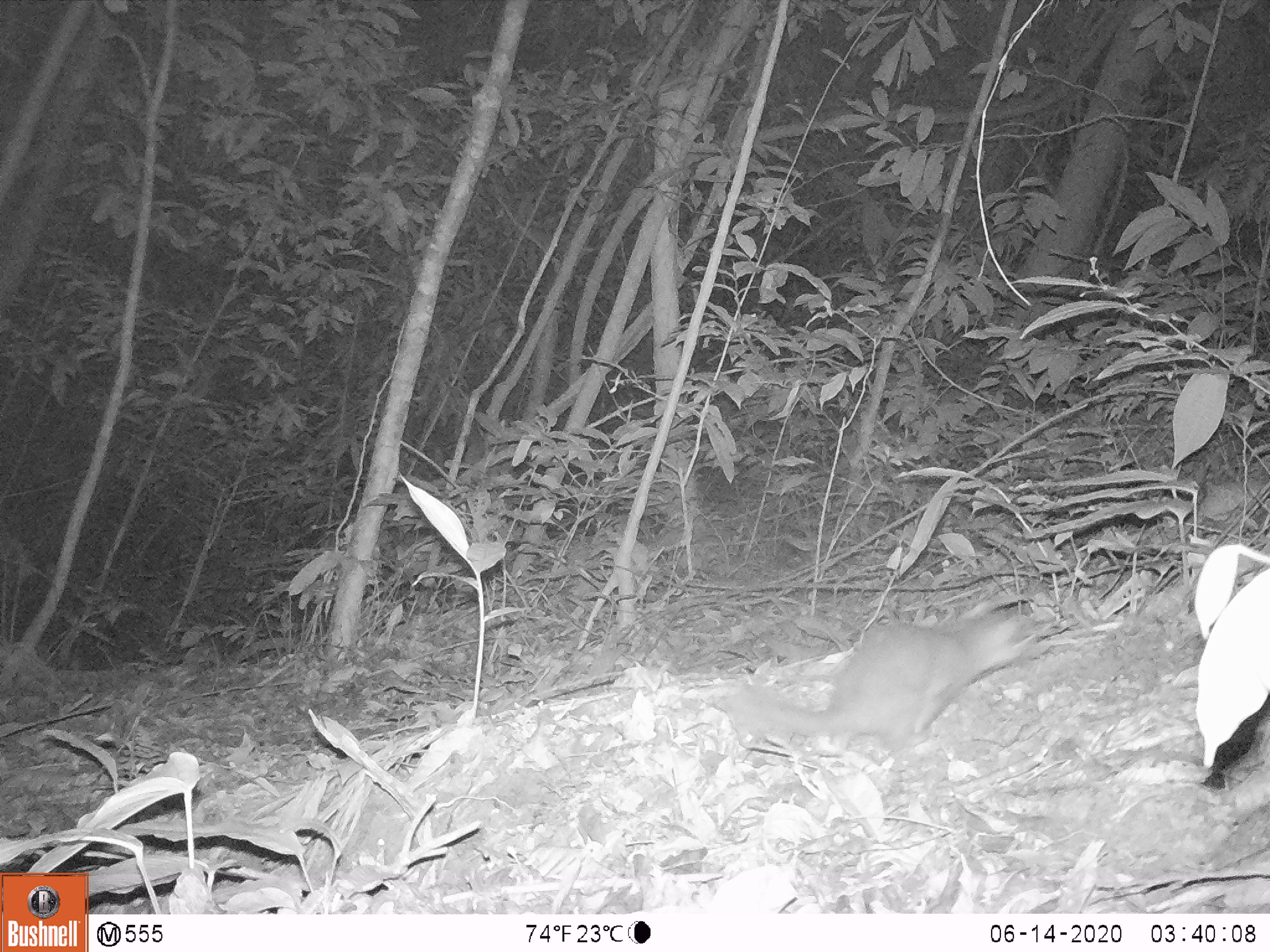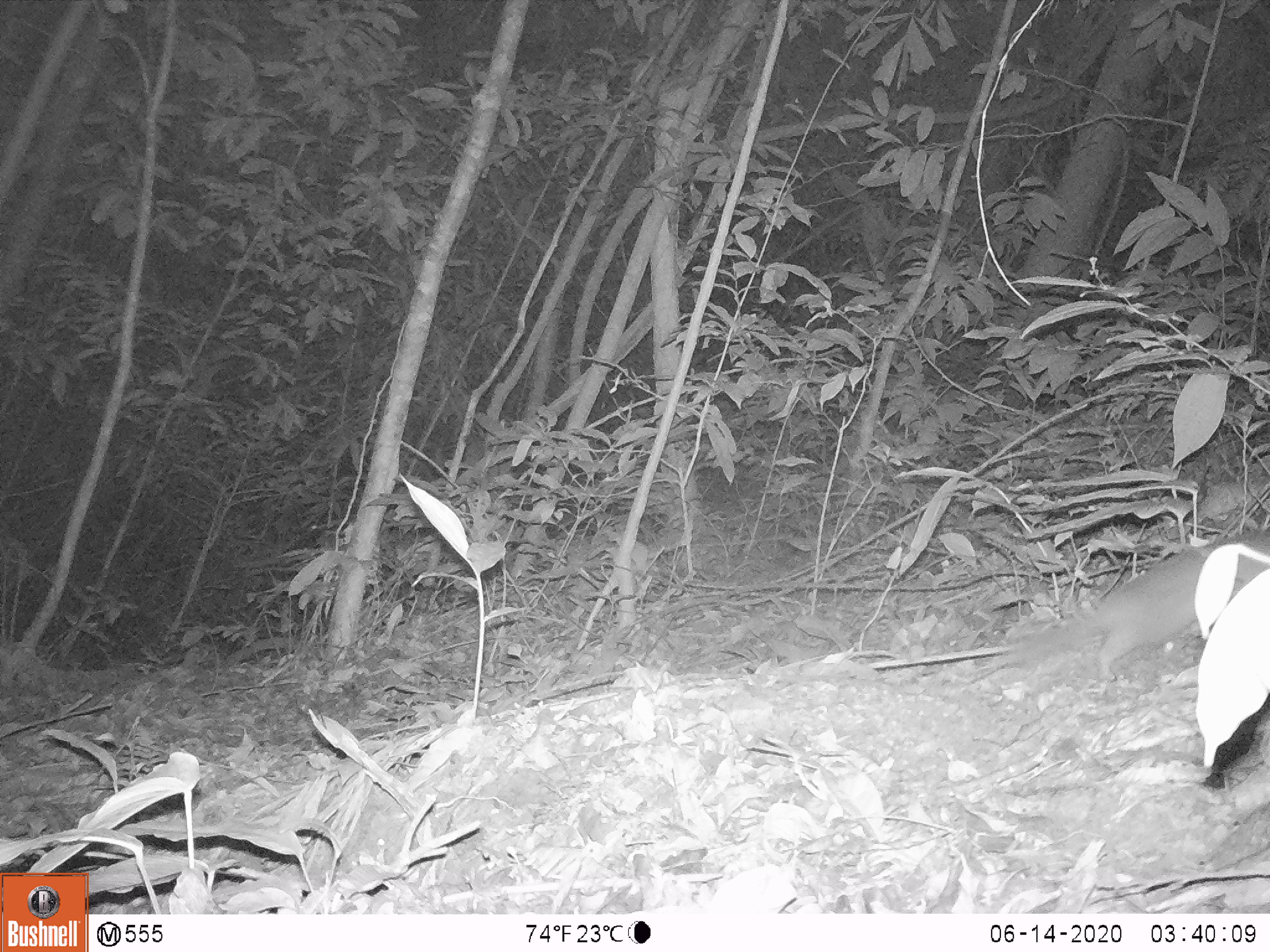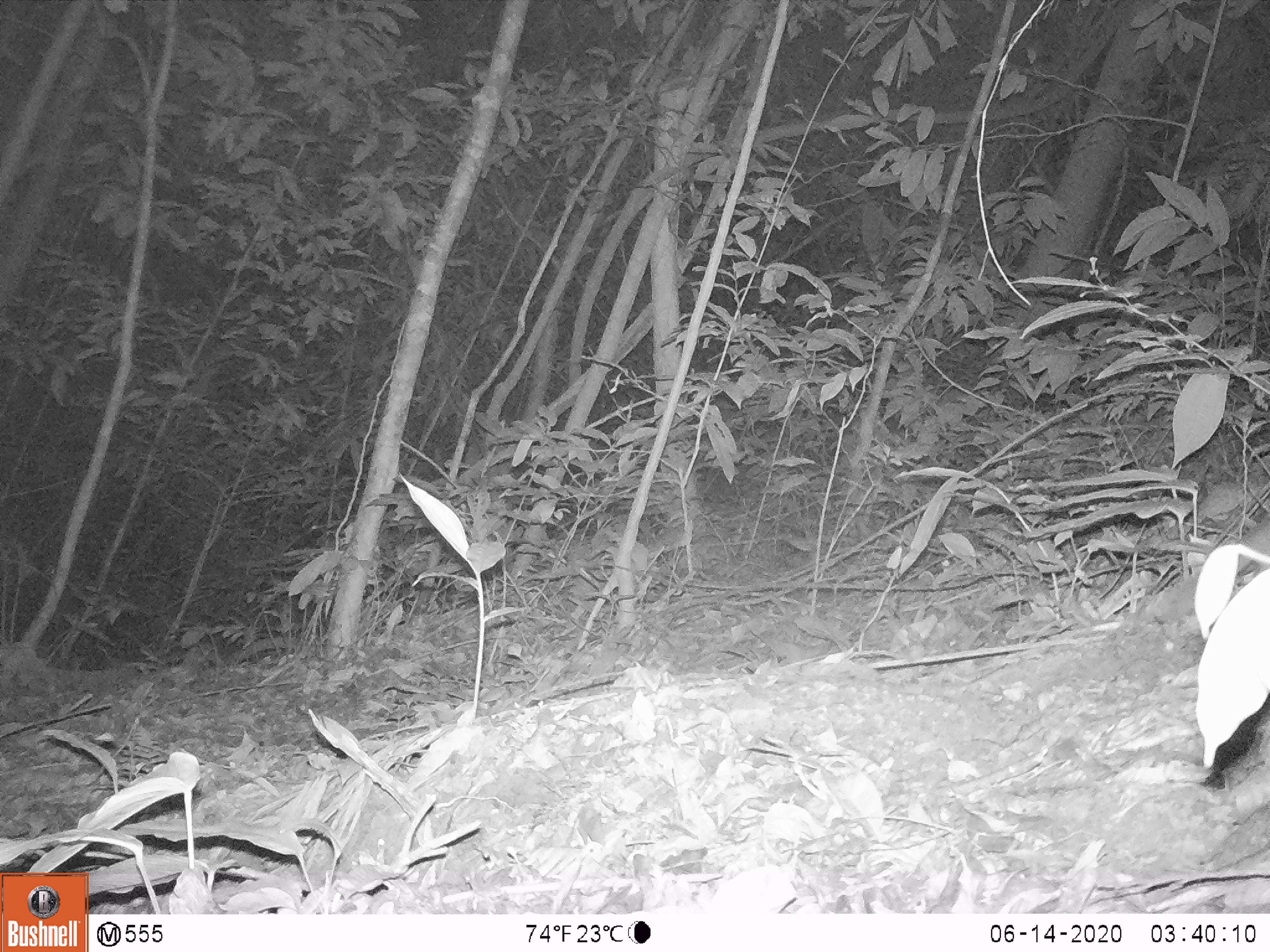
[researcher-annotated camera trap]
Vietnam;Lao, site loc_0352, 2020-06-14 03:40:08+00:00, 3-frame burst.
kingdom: Animalia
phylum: Chordata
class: Mammalia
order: Carnivora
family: Mustelidae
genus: Melogale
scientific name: Melogale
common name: ferret badger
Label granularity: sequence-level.